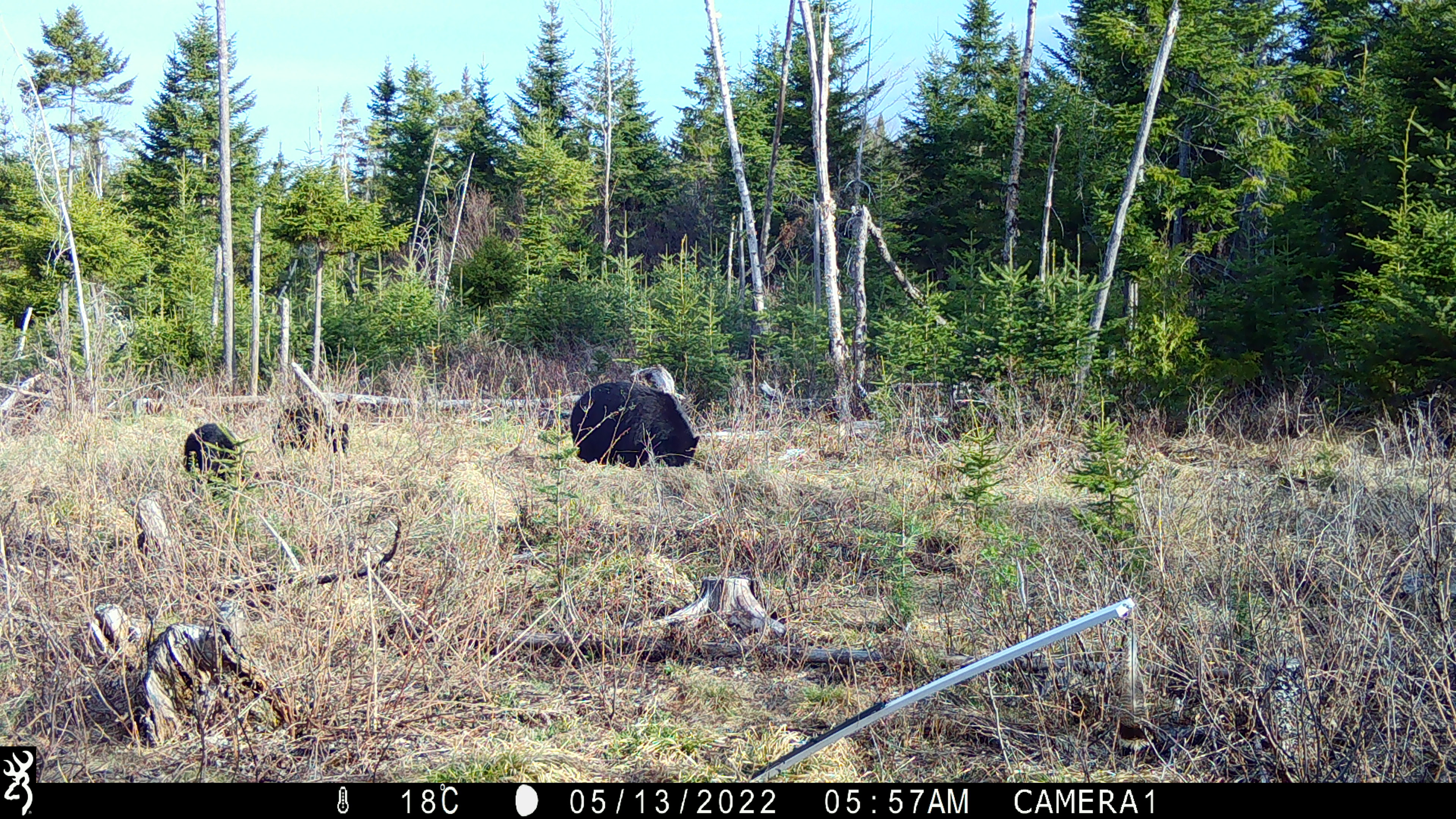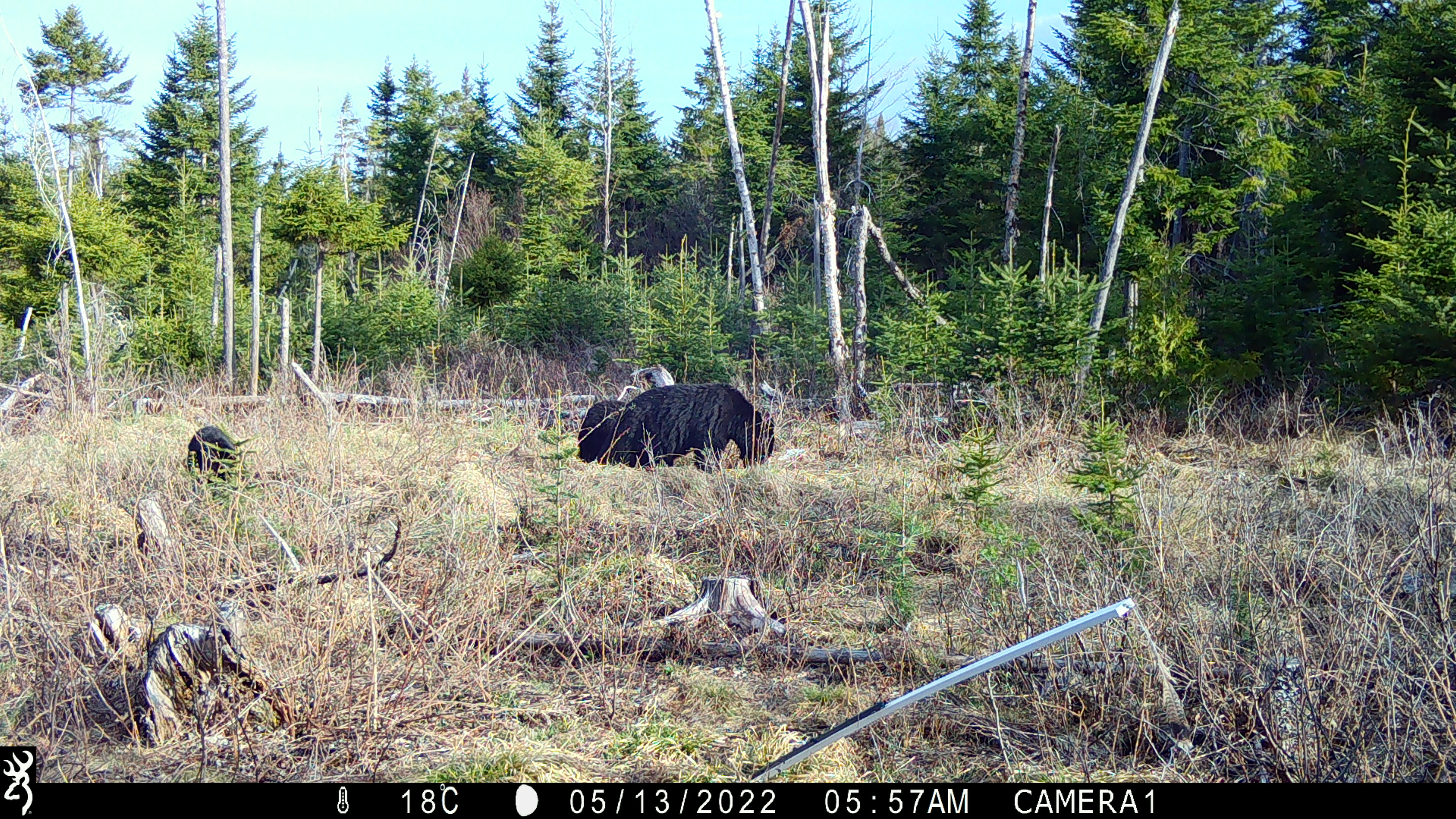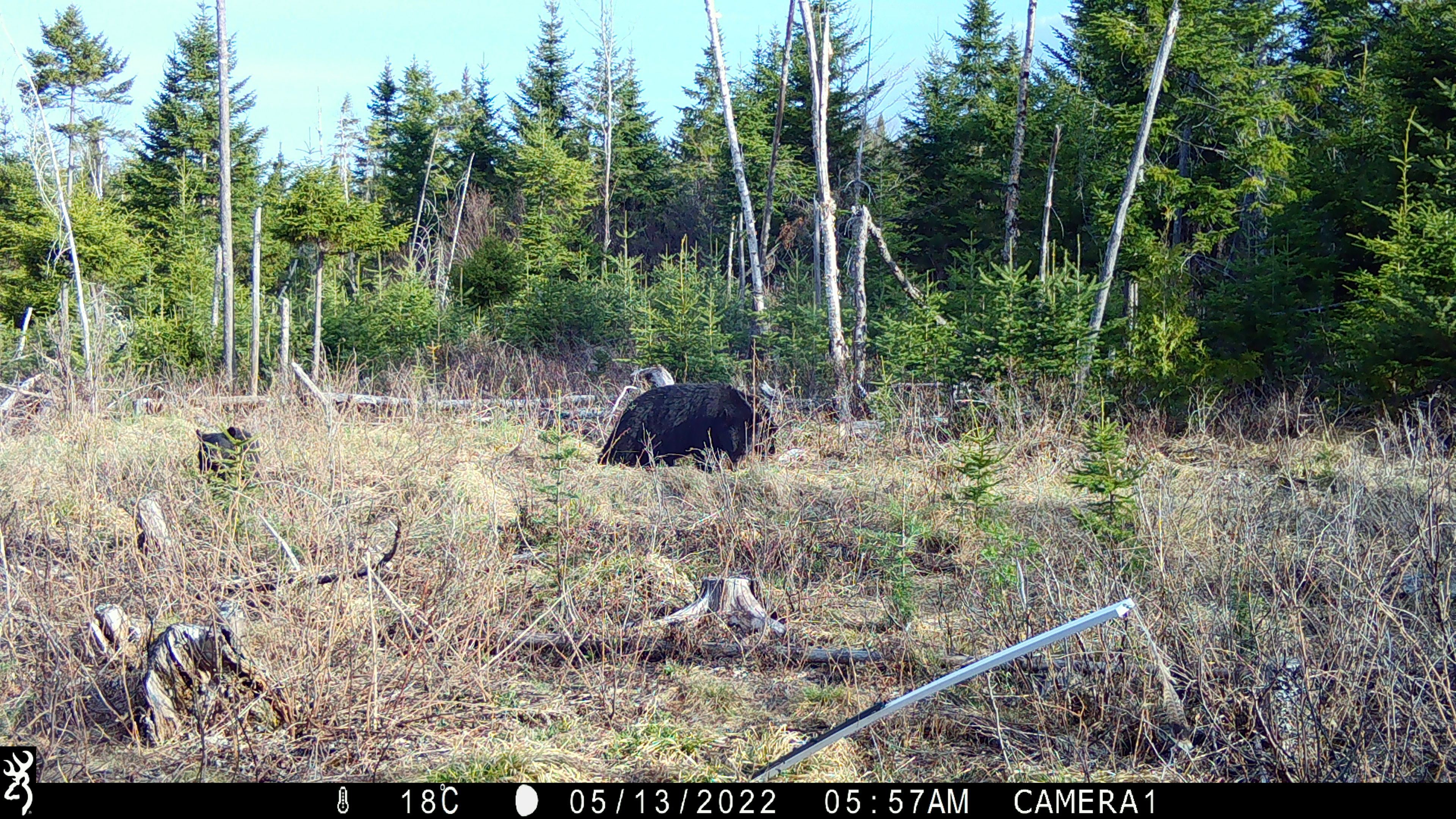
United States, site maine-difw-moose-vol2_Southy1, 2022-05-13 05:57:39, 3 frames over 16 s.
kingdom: Animalia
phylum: Chordata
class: Mammalia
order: Carnivora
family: Ursidae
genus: Ursus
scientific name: Ursus americanus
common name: black bear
Black bear (Ursus americanus).